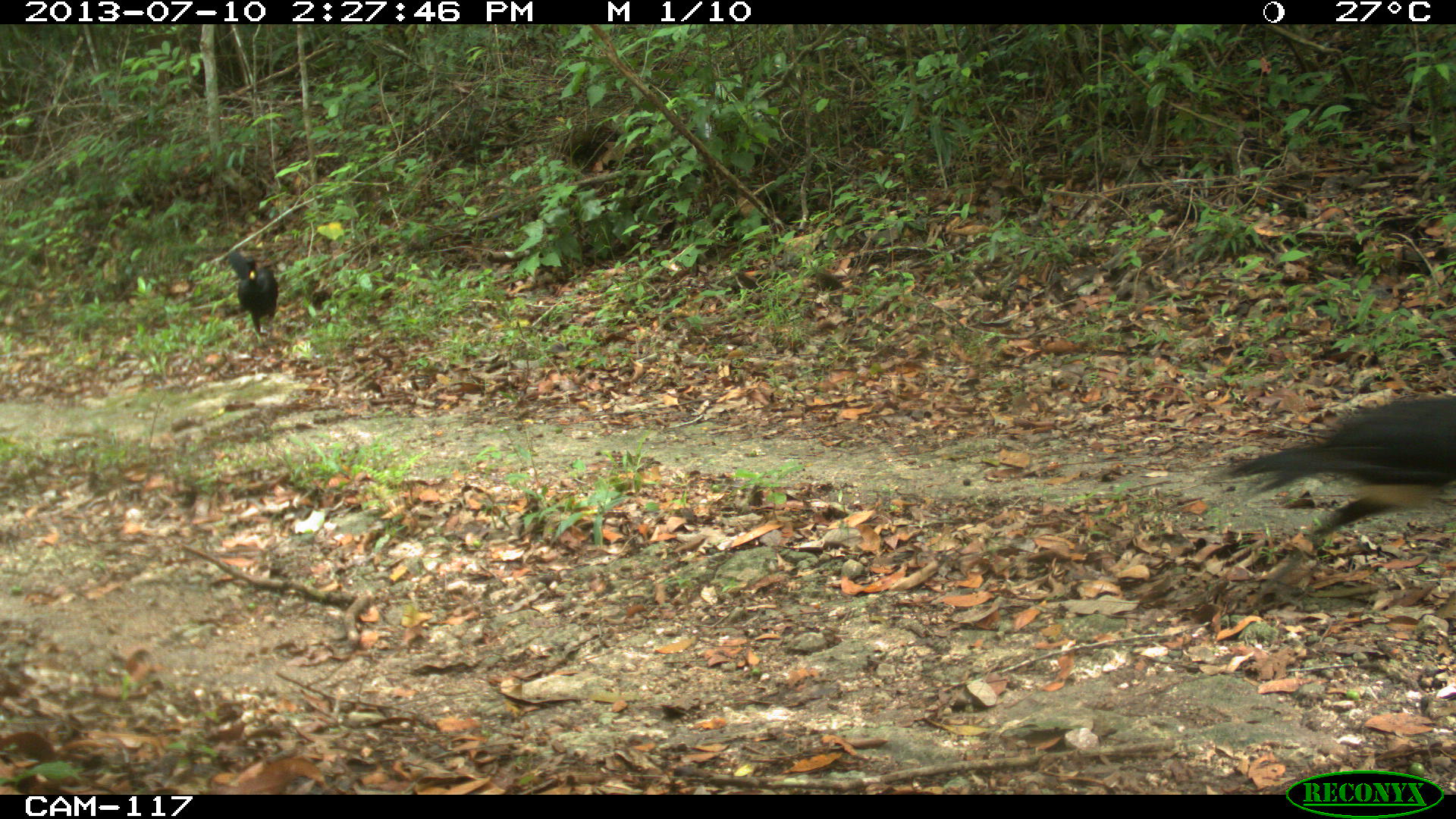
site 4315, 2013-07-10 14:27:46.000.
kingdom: Animalia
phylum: Chordata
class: Aves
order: Galliformes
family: Cracidae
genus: Crax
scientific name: Crax rubra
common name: great curassow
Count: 3.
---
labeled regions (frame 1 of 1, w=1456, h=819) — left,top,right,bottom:
crax rubra: 1213,389,1454,546; 227,248,279,348